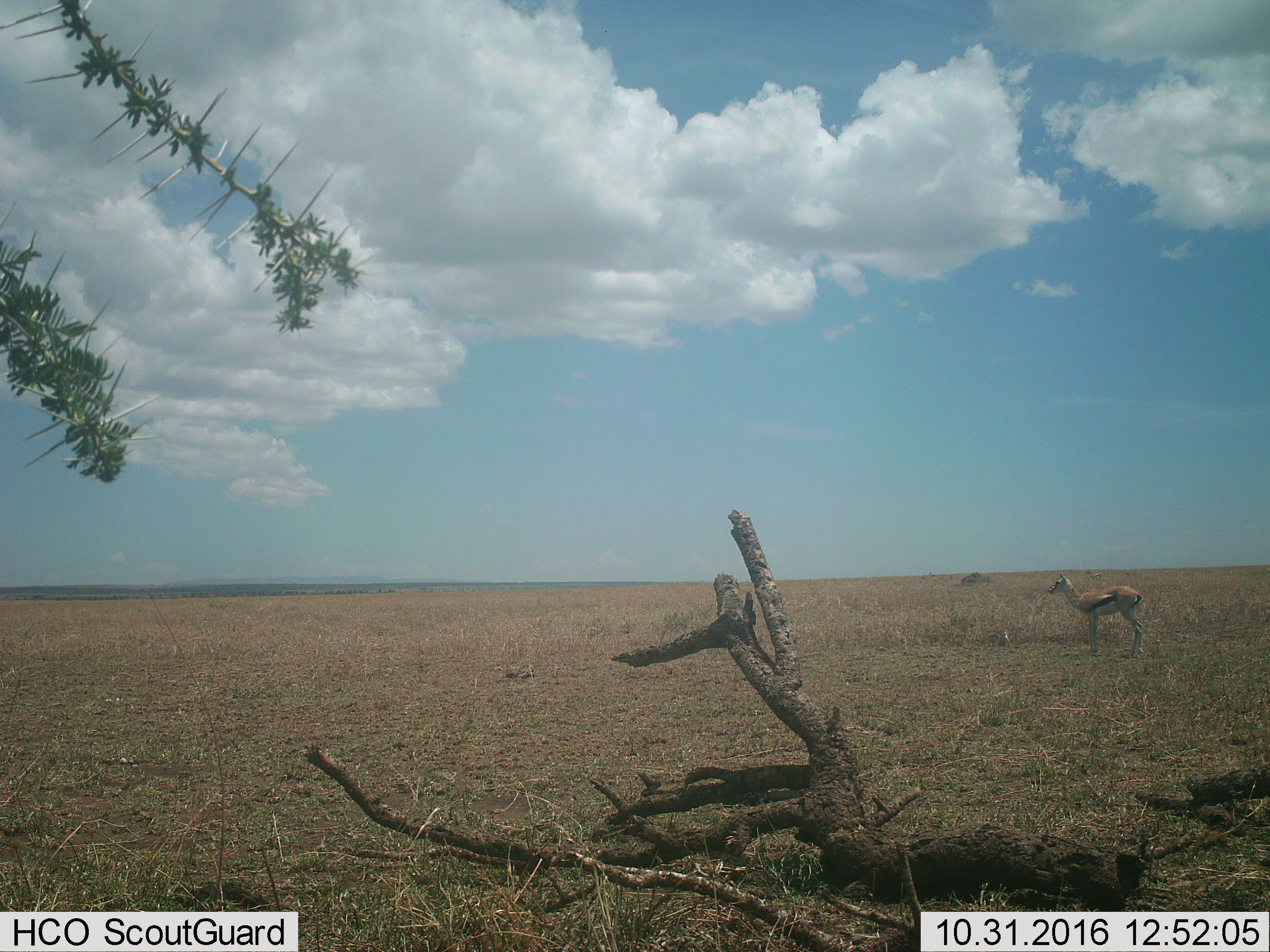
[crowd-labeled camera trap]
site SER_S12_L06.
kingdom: Animalia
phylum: Chordata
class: Mammalia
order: Artiodactyla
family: Bovidae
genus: Eudorcas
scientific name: Eudorcas thomsonii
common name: thomson's gazelle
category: gazellethomsons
Gazellethomsons (thomson's gazelle) (Eudorcas thomsonii), count 2. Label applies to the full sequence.